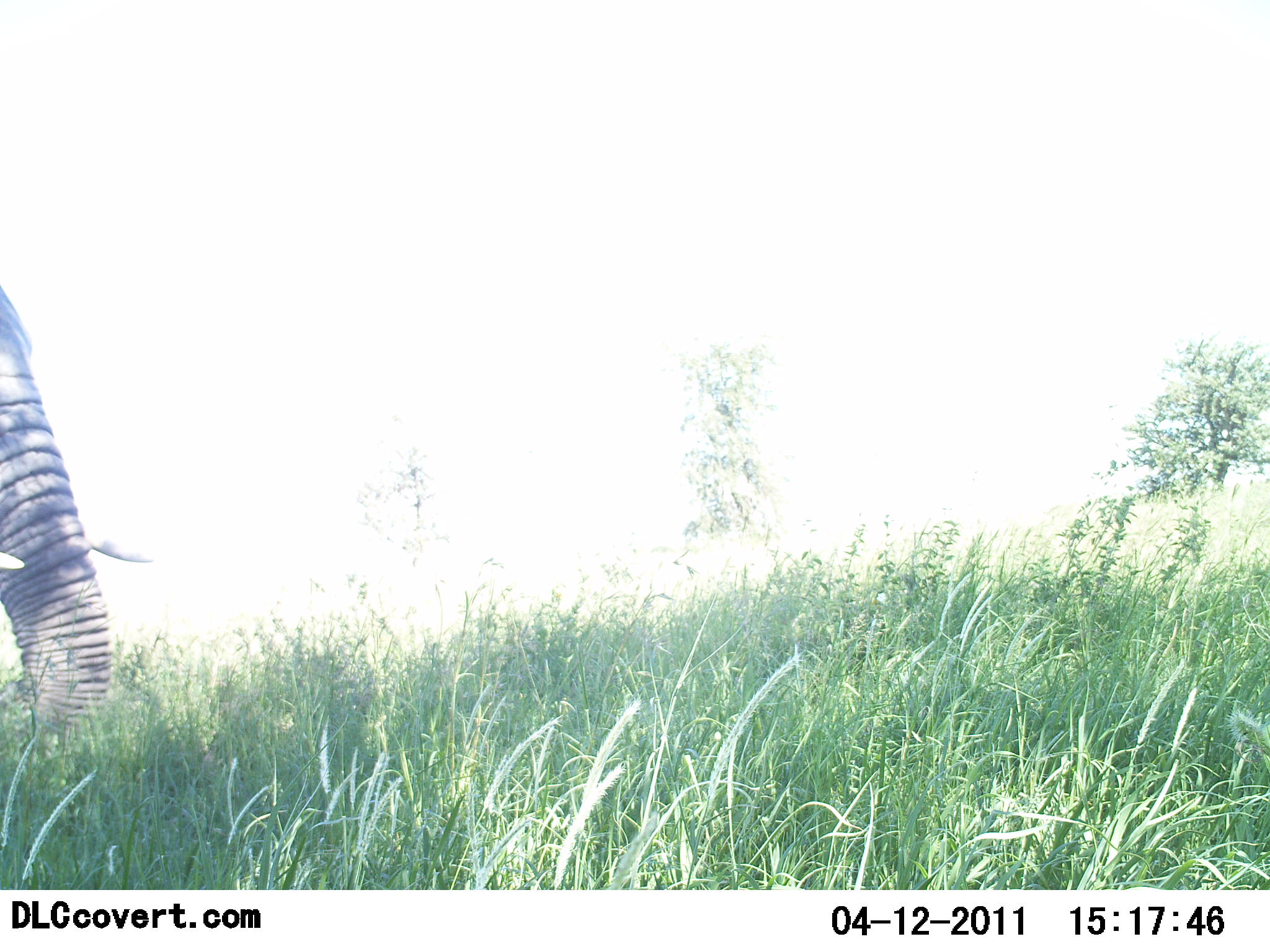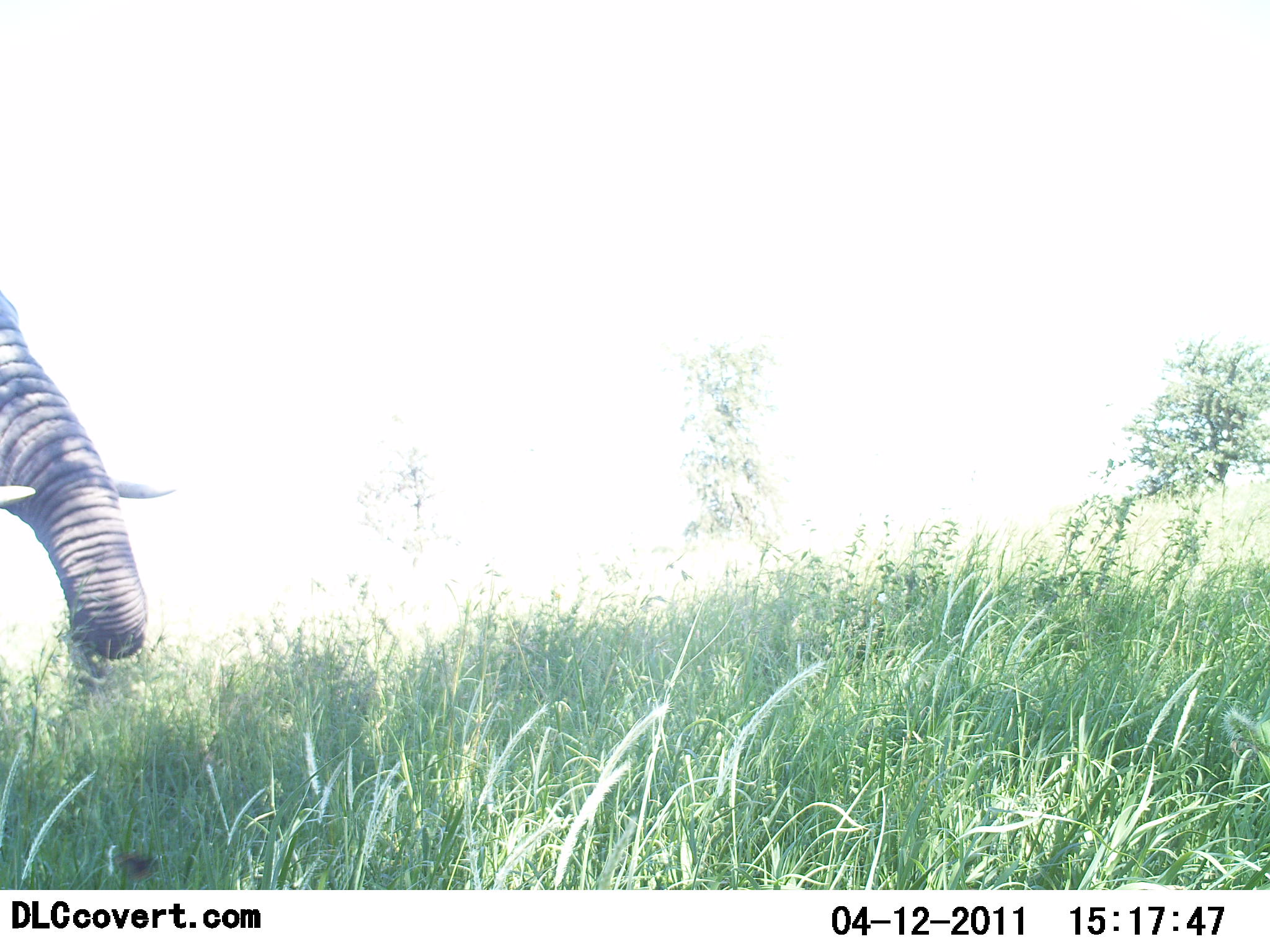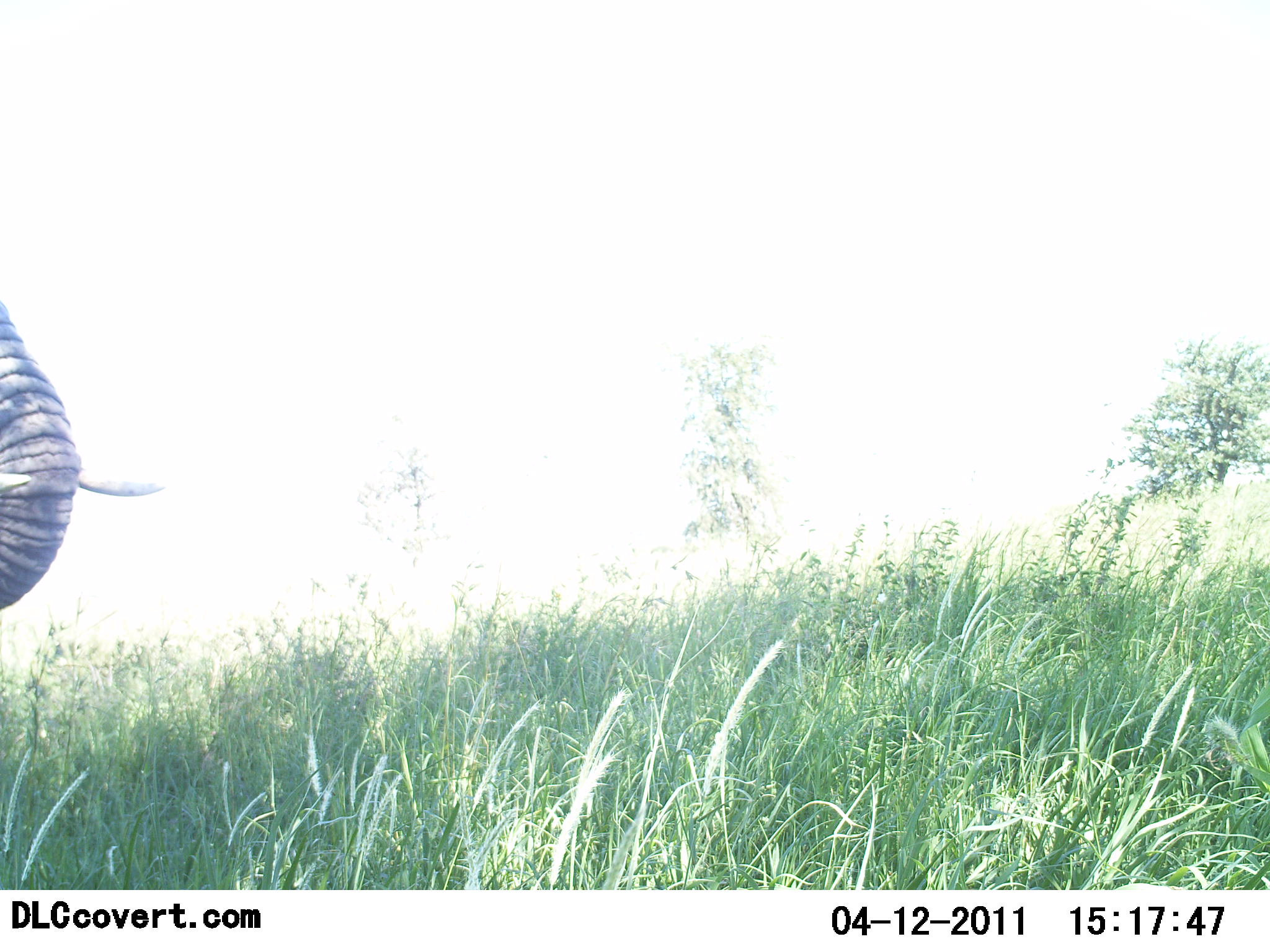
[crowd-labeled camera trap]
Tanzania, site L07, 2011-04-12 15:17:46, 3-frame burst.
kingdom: Animalia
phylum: Chordata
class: Mammalia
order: Proboscidea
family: Elephantidae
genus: Loxodonta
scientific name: Loxodonta africana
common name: african bush elephant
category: elephant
Elephant (african bush elephant) (Loxodonta africana), count 1. Behavior (volunteer vote fractions): standing 43%, resting 0%, moving 0%, interacting 0%. Young present (vote fraction): 0%. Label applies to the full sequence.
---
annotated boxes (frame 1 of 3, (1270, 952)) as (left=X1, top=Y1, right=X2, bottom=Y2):
animal: (left=0, top=284, right=157, bottom=757)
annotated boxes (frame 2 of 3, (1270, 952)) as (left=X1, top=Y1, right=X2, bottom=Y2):
animal: (left=0, top=283, right=178, bottom=689)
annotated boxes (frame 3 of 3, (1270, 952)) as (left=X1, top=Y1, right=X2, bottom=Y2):
animal: (left=0, top=298, right=172, bottom=613)